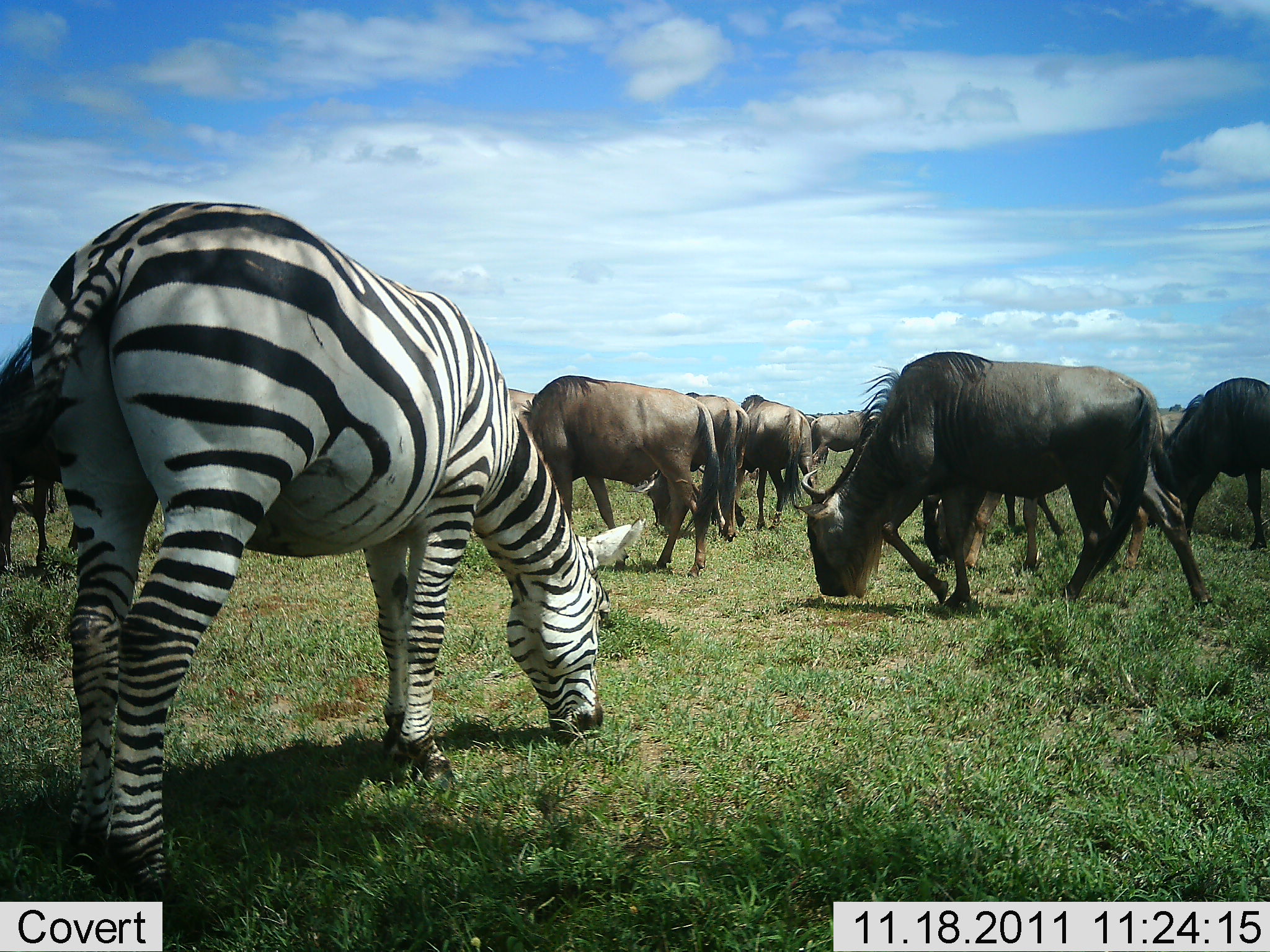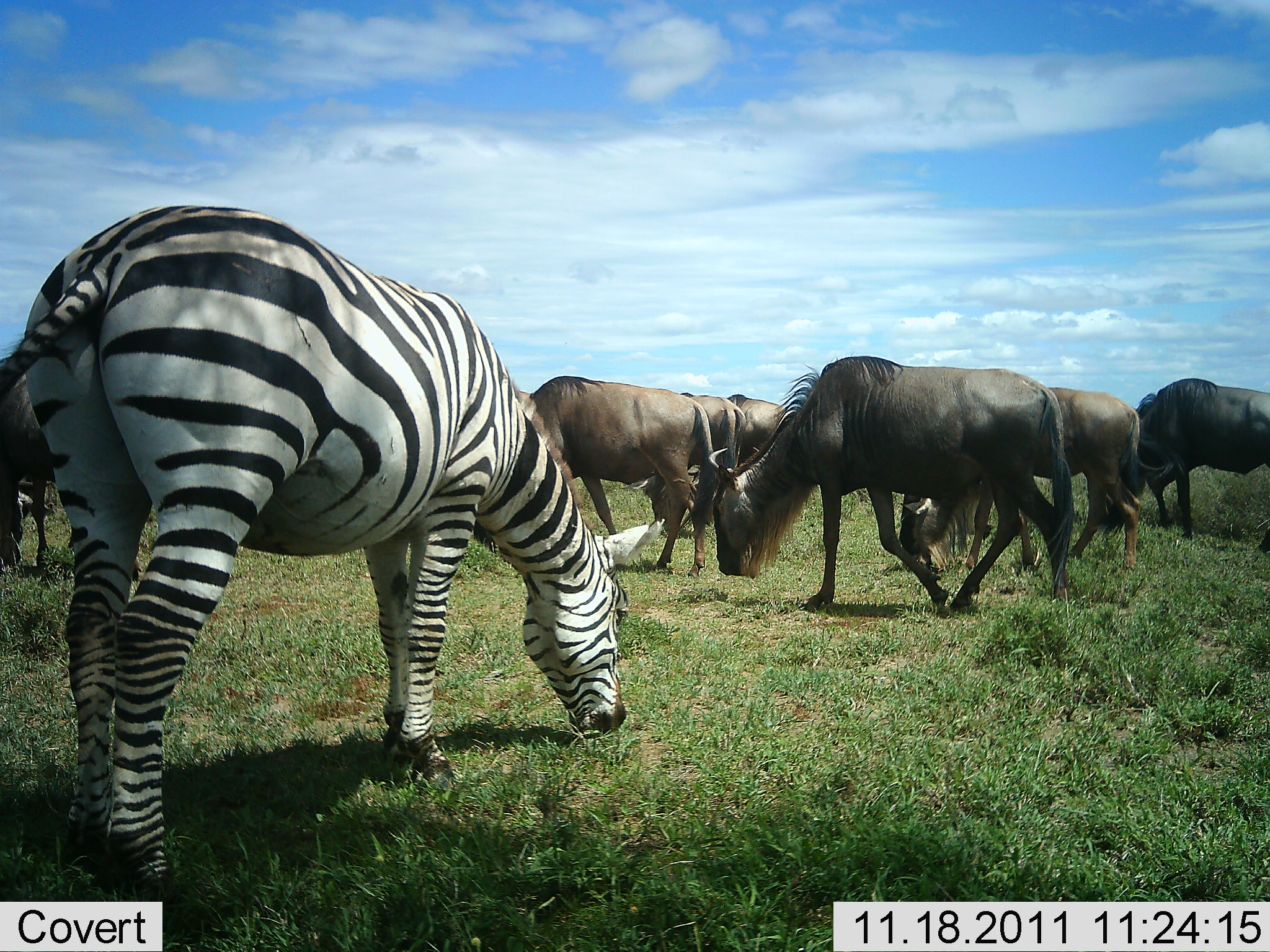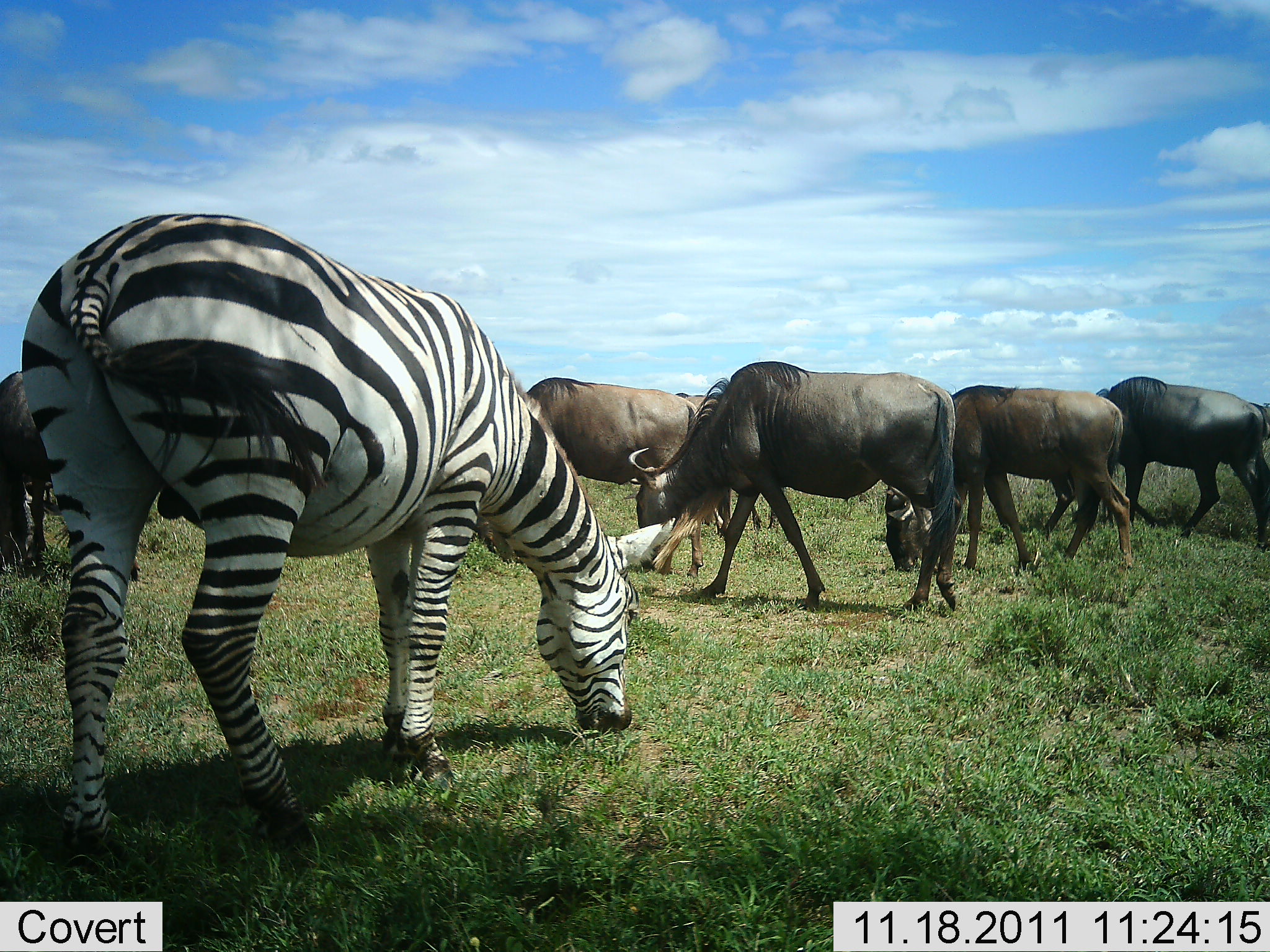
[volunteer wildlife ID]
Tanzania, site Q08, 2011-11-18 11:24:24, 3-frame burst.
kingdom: Animalia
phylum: Chordata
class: Mammalia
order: Artiodactyla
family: Bovidae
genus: Connochaetes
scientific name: Connochaetes taurinus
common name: blue wildebeest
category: wildebeest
Wildebeest (blue wildebeest) (Connochaetes taurinus), count 5. Behavior (volunteer vote fractions): standing 38%, resting 0%, moving 54%, interacting 0%. Young present (vote fraction): 0%. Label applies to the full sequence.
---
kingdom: Animalia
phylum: Chordata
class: Mammalia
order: Perissodactyla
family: Equidae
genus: Equus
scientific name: Equus quagga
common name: plains zebra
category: zebra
Zebra (plains zebra) (Equus quagga), count 1. Behavior (volunteer vote fractions): standing 46%, resting 0%, moving 0%, interacting 0%. Young present (vote fraction): 0%. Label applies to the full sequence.